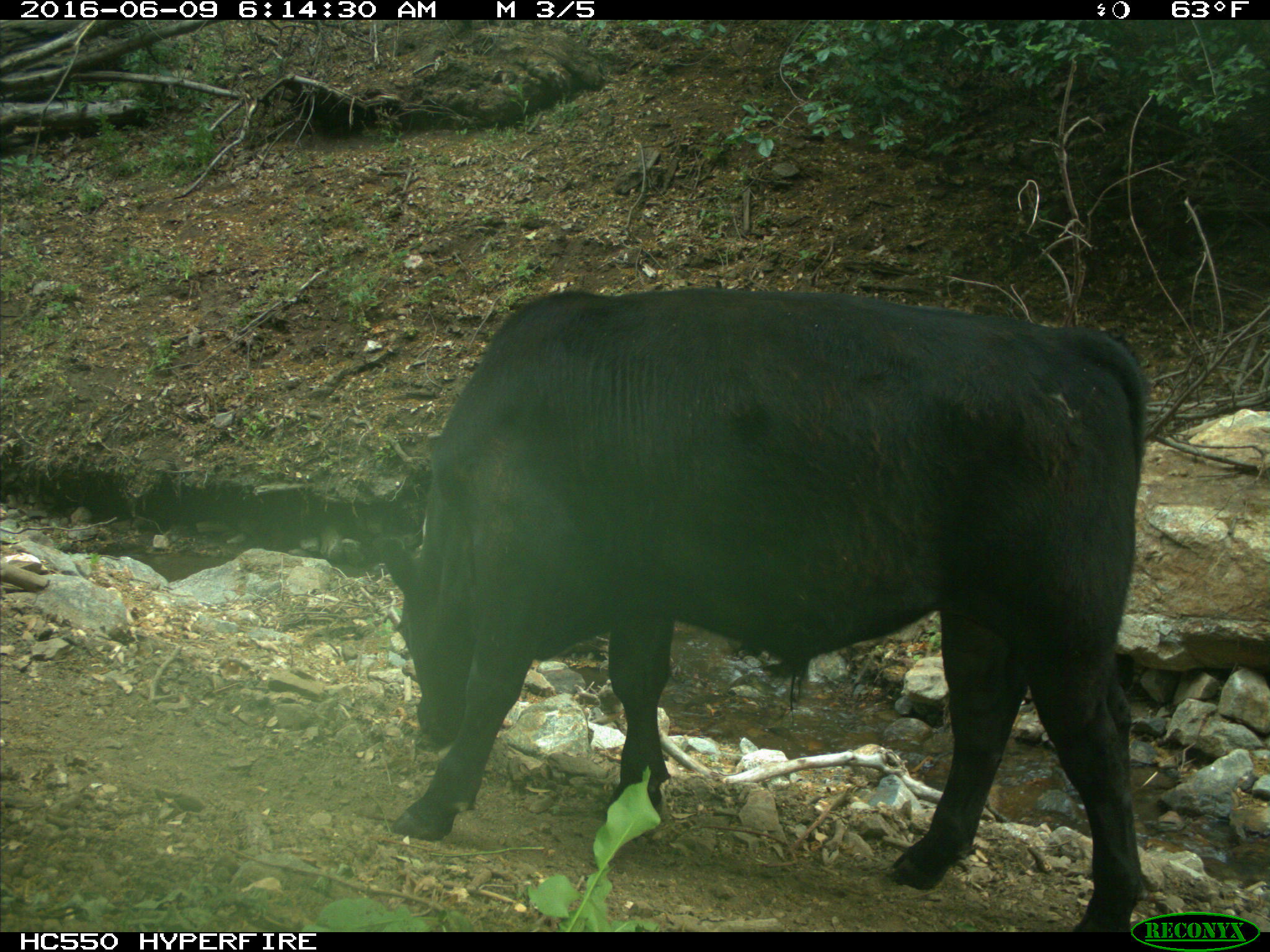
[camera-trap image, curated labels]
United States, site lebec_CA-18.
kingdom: Animalia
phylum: Chordata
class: Mammalia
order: Artiodactyla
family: Bovidae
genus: Bos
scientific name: Bos taurus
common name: domestic cow